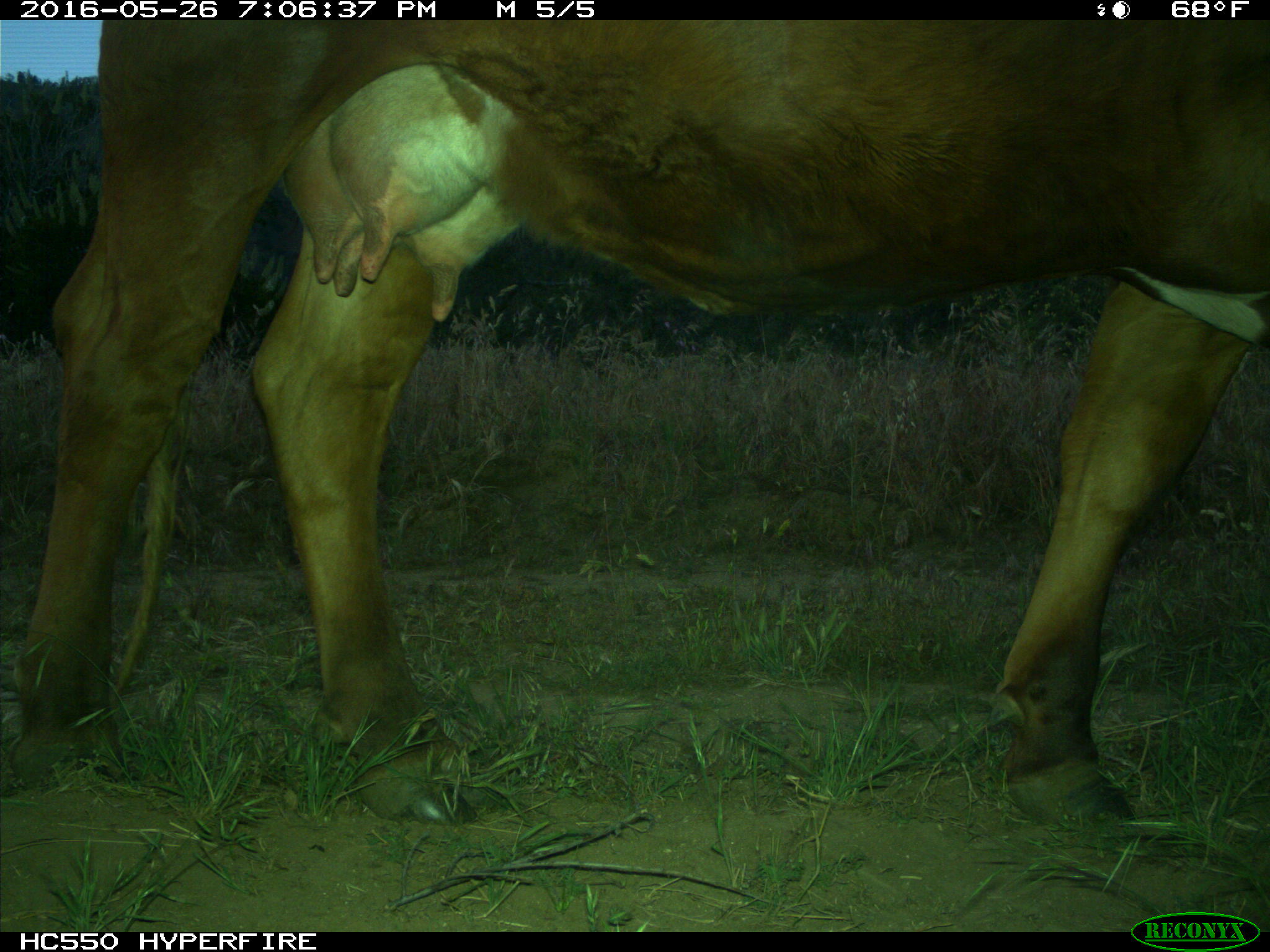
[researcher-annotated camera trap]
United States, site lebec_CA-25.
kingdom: Animalia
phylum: Chordata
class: Mammalia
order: Artiodactyla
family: Bovidae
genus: Bos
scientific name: Bos taurus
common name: domestic cow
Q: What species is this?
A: Bos taurus (domestic cow).